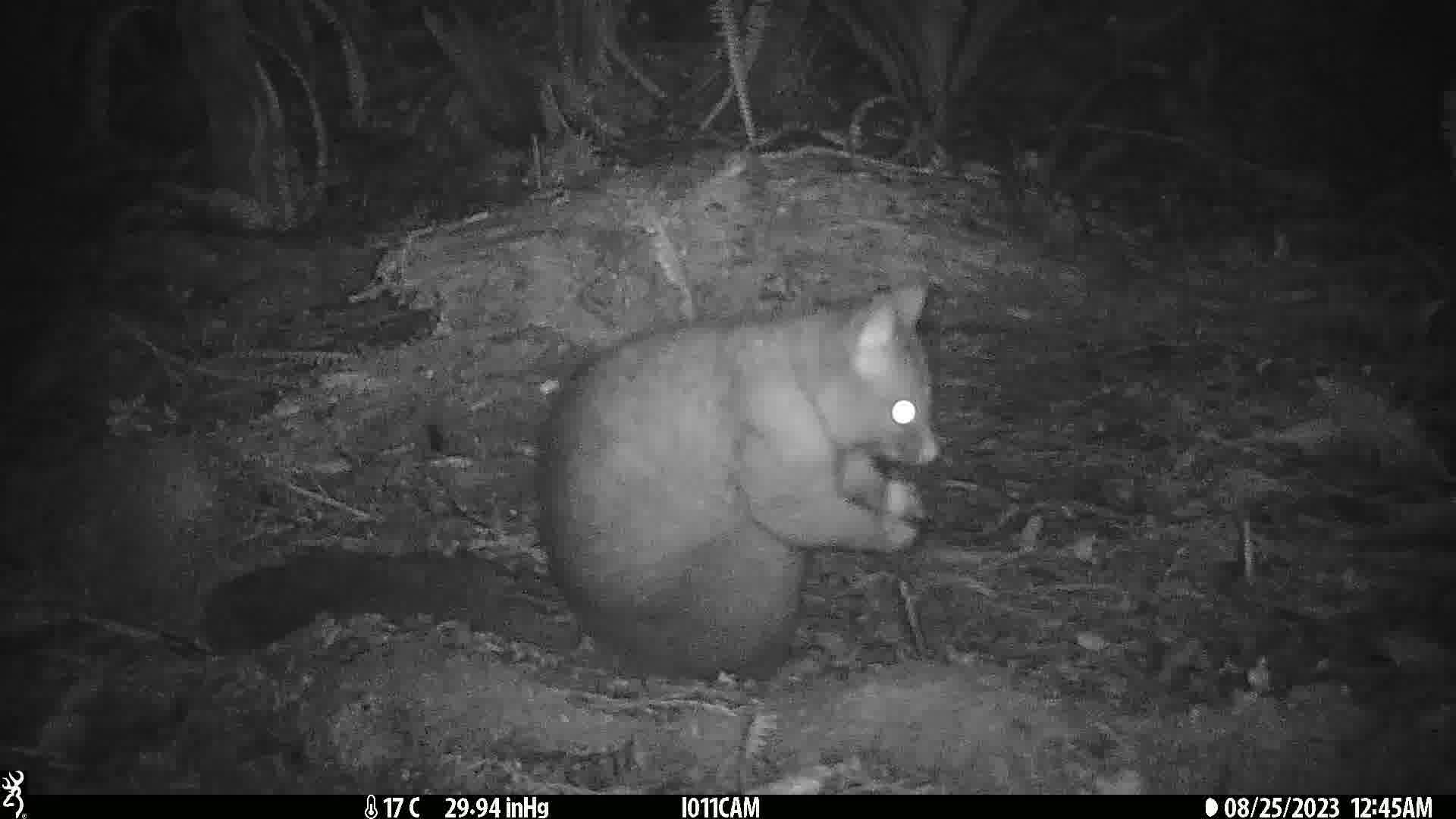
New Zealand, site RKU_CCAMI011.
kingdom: Animalia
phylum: Chordata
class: Mammalia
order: Diprotodontia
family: Phalangeridae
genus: Trichosurus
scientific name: Trichosurus vulpecula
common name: common brushtail possum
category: possum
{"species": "possum (common brushtail possum) (Trichosurus vulpecula)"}